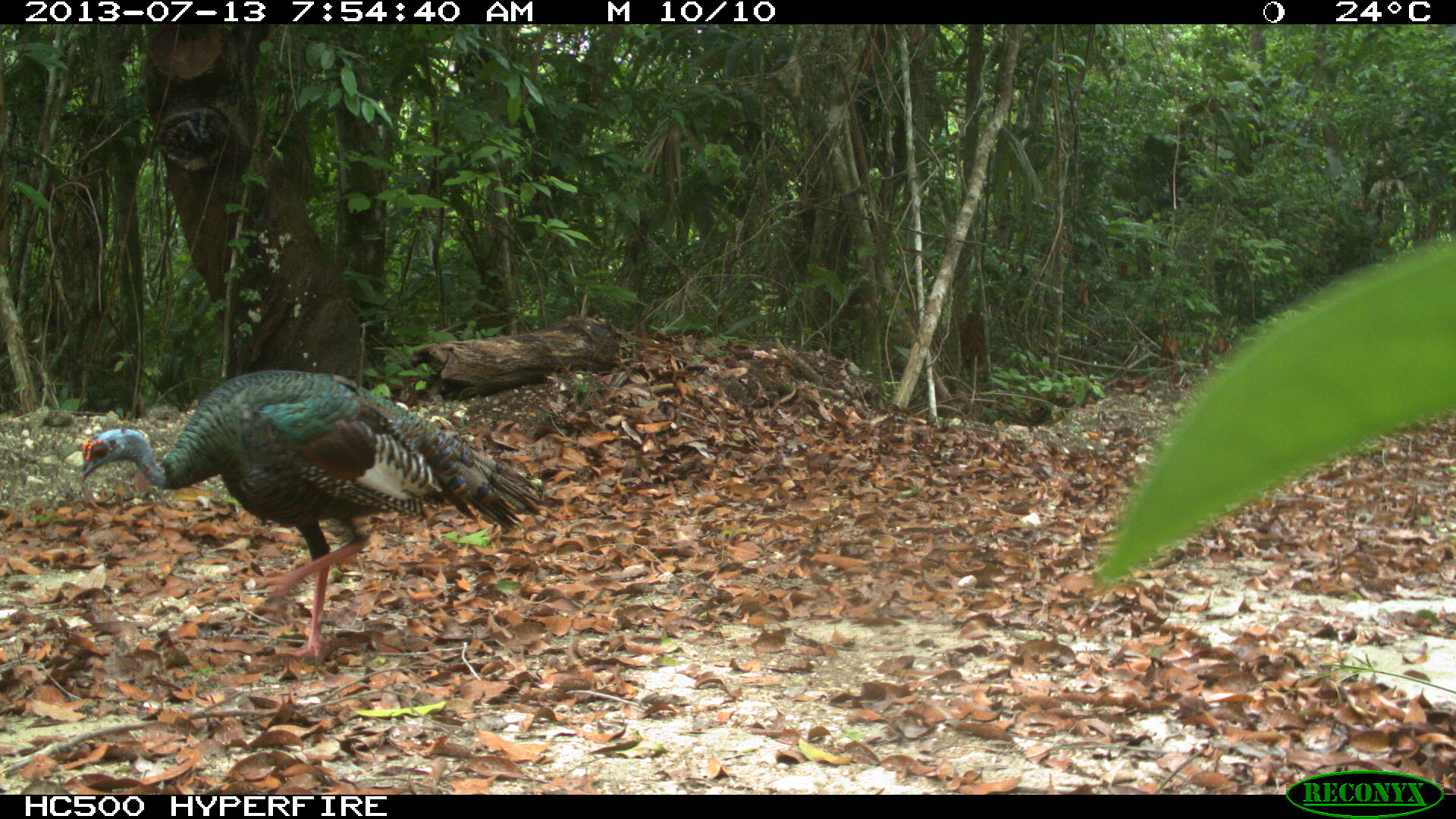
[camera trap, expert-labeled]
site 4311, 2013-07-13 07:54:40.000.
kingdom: Animalia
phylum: Chordata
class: Aves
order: Galliformes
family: Phasianidae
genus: Meleagris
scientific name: Meleagris ocellata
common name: ocellated turkey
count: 1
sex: male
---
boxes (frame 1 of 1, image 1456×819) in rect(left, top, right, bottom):
meleagris ocellata: rect(77, 367, 545, 664)